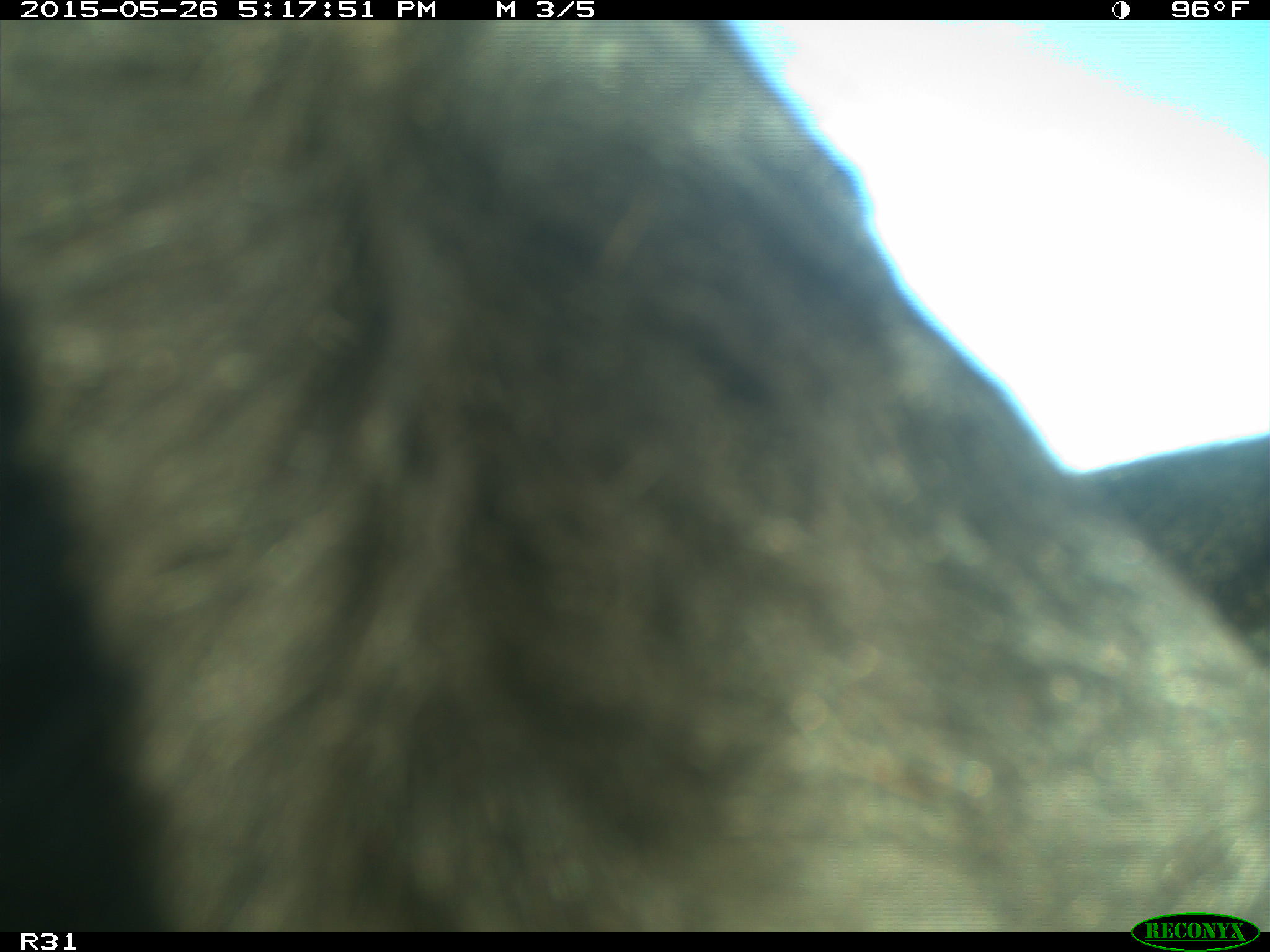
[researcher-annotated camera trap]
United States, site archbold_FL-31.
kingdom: Animalia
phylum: Chordata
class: Mammalia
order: Artiodactyla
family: Bovidae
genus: Bos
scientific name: Bos taurus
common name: domestic cow